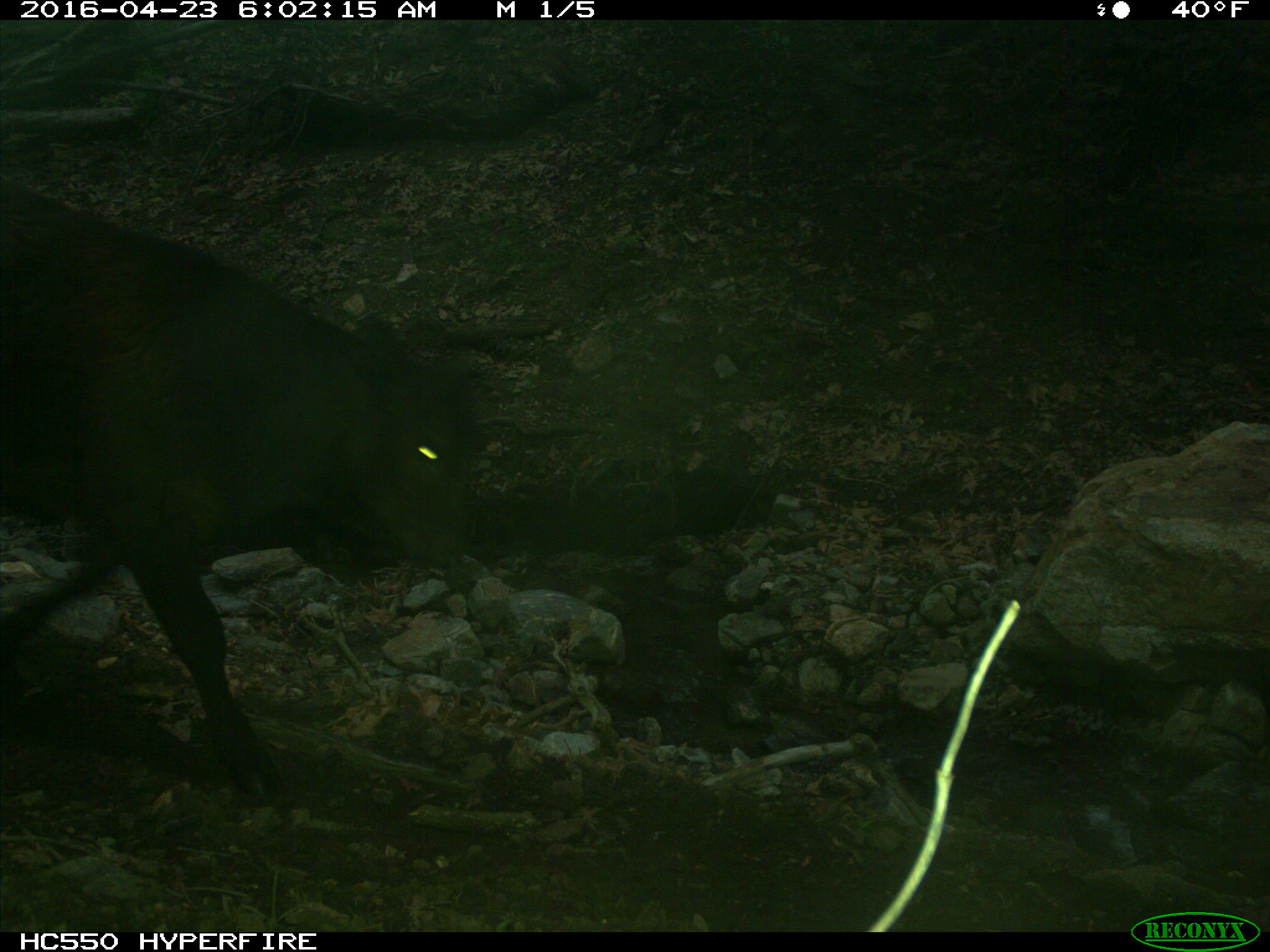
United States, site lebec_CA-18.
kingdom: Animalia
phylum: Chordata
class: Mammalia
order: Artiodactyla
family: Bovidae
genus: Bos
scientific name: Bos taurus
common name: domestic cow